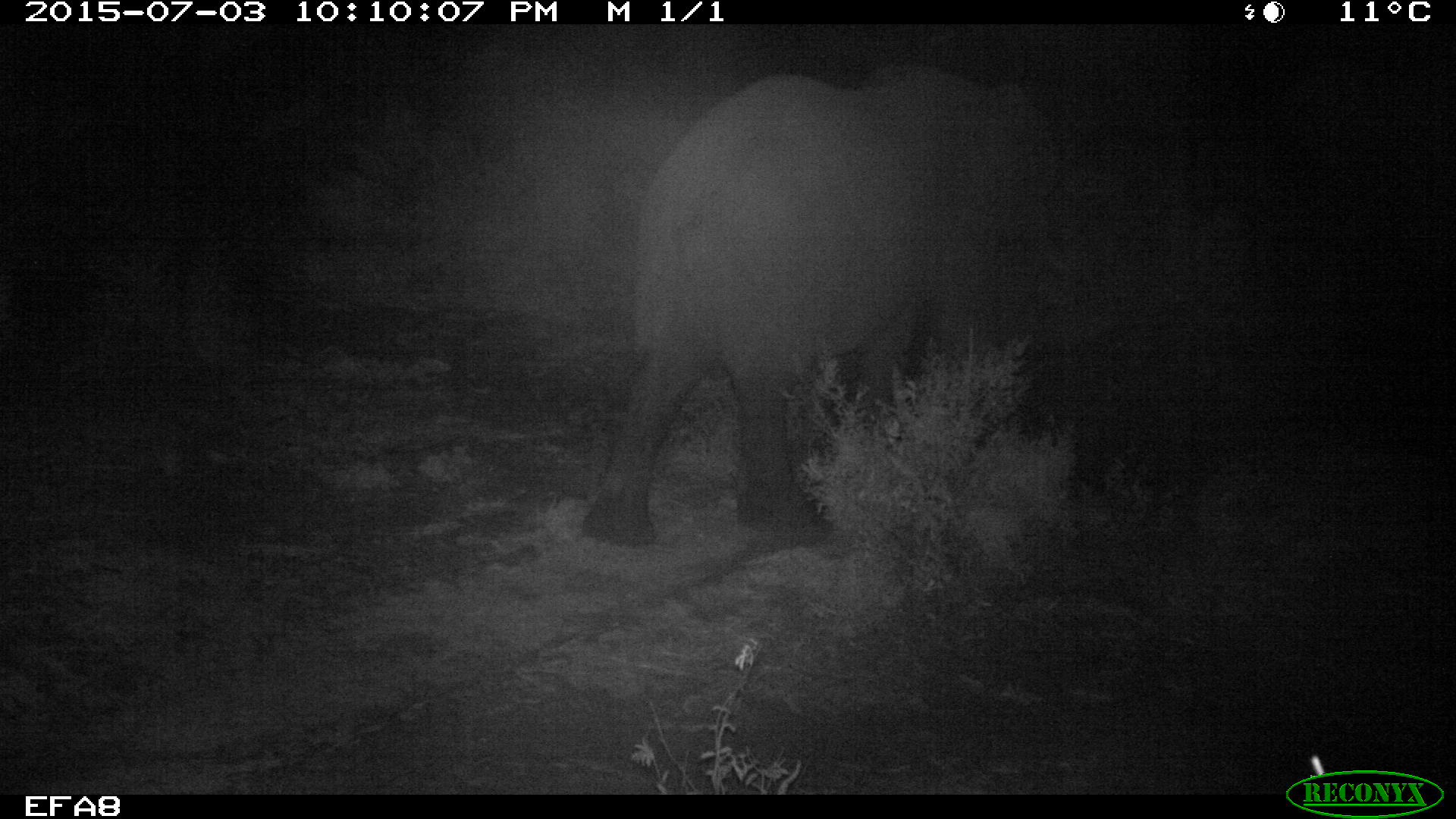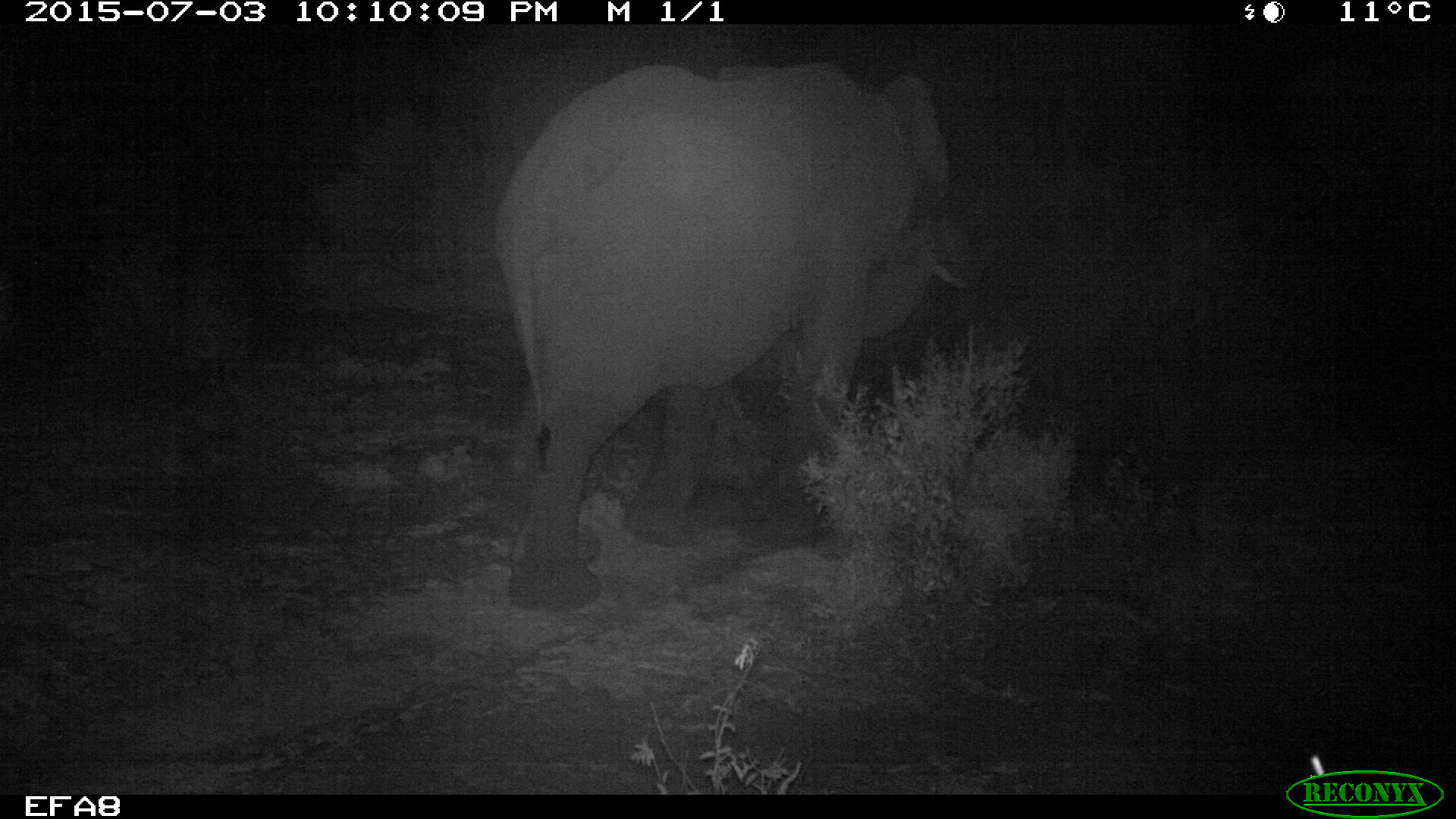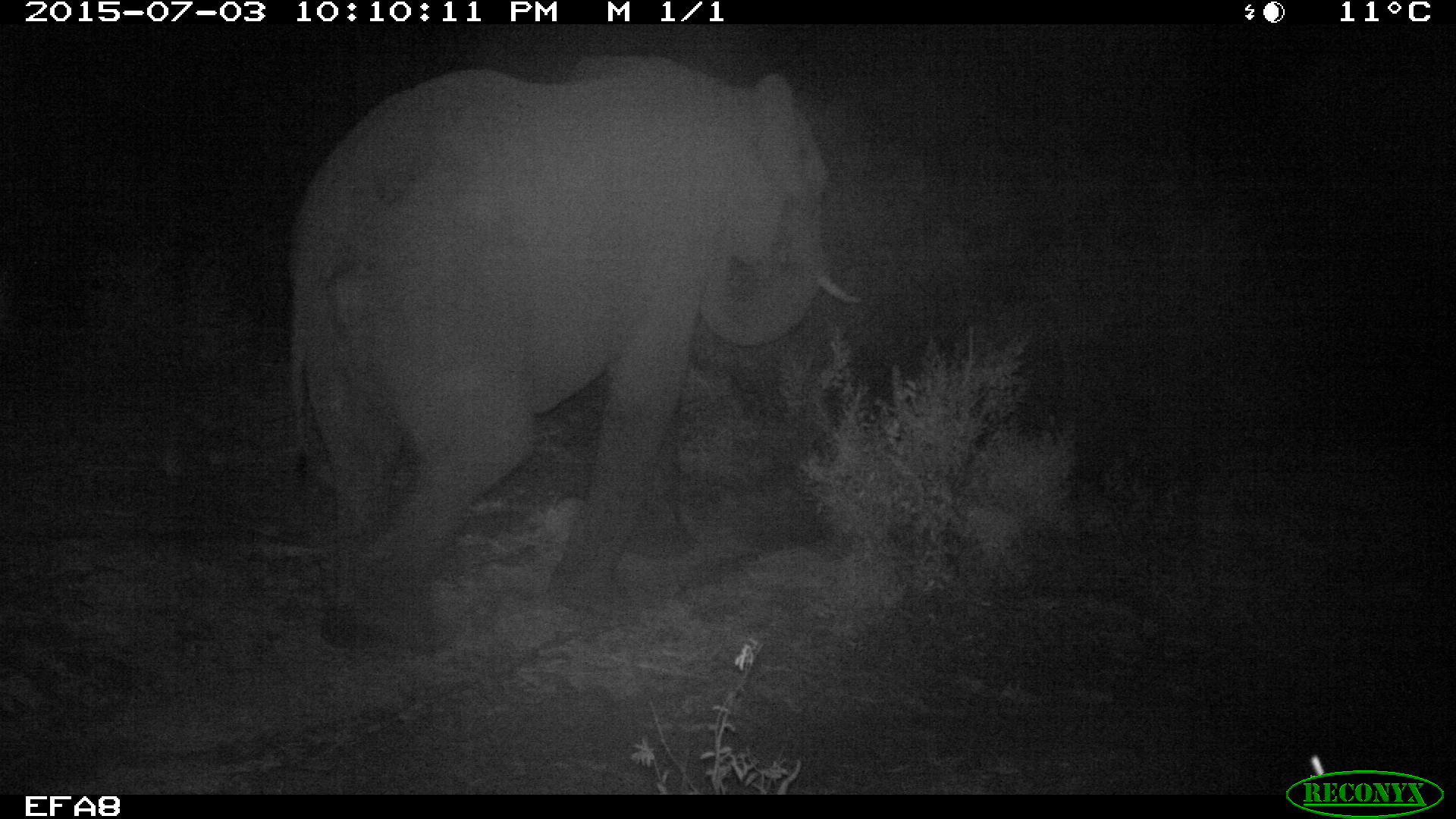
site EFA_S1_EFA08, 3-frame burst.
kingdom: Animalia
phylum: Chordata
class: Mammalia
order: Proboscidea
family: Elephantidae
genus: Loxodonta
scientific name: Loxodonta africana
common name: african bush elephant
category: elephant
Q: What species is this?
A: Elephant (african bush elephant) (Loxodonta africana).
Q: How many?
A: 1.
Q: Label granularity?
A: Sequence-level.